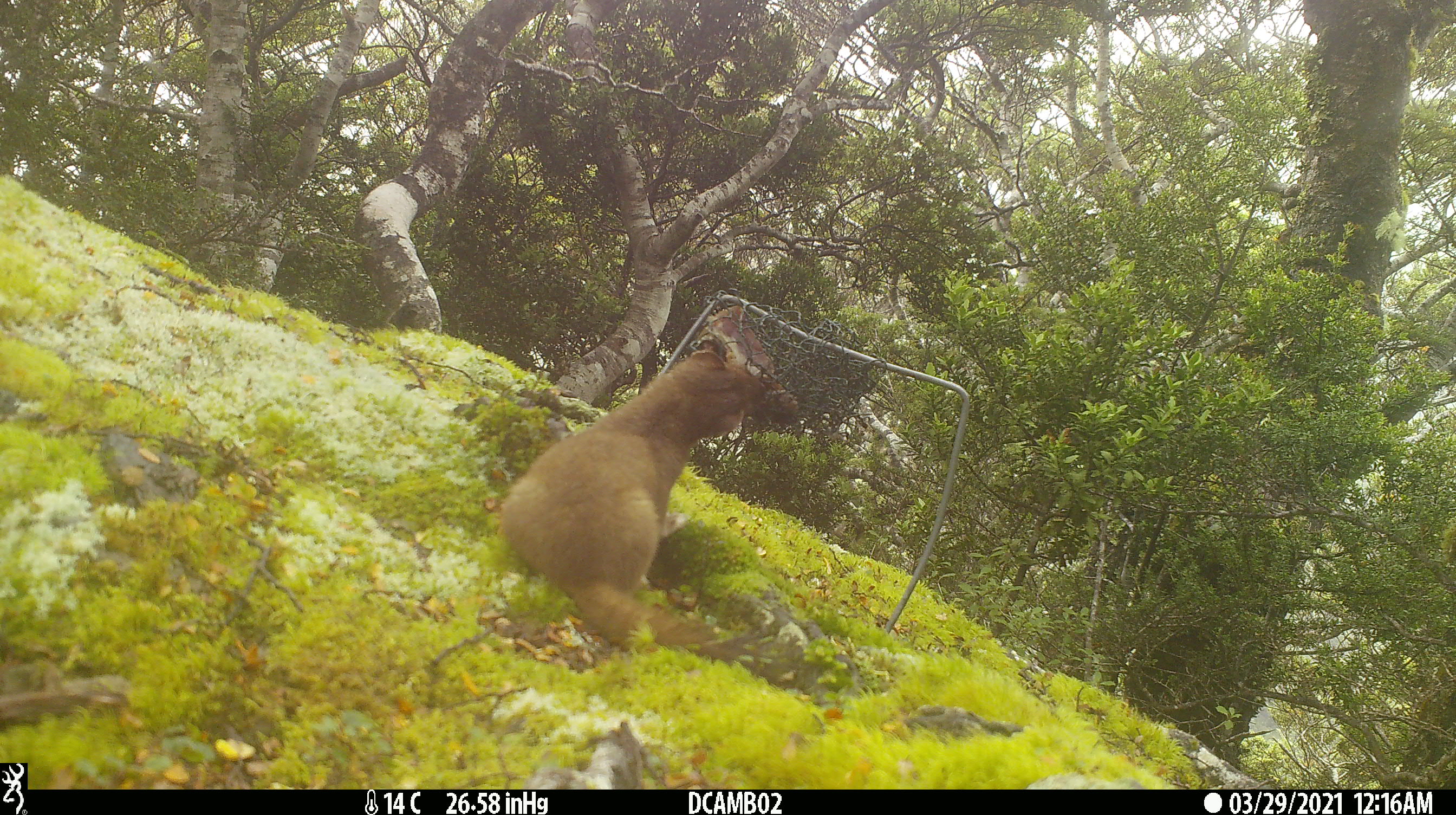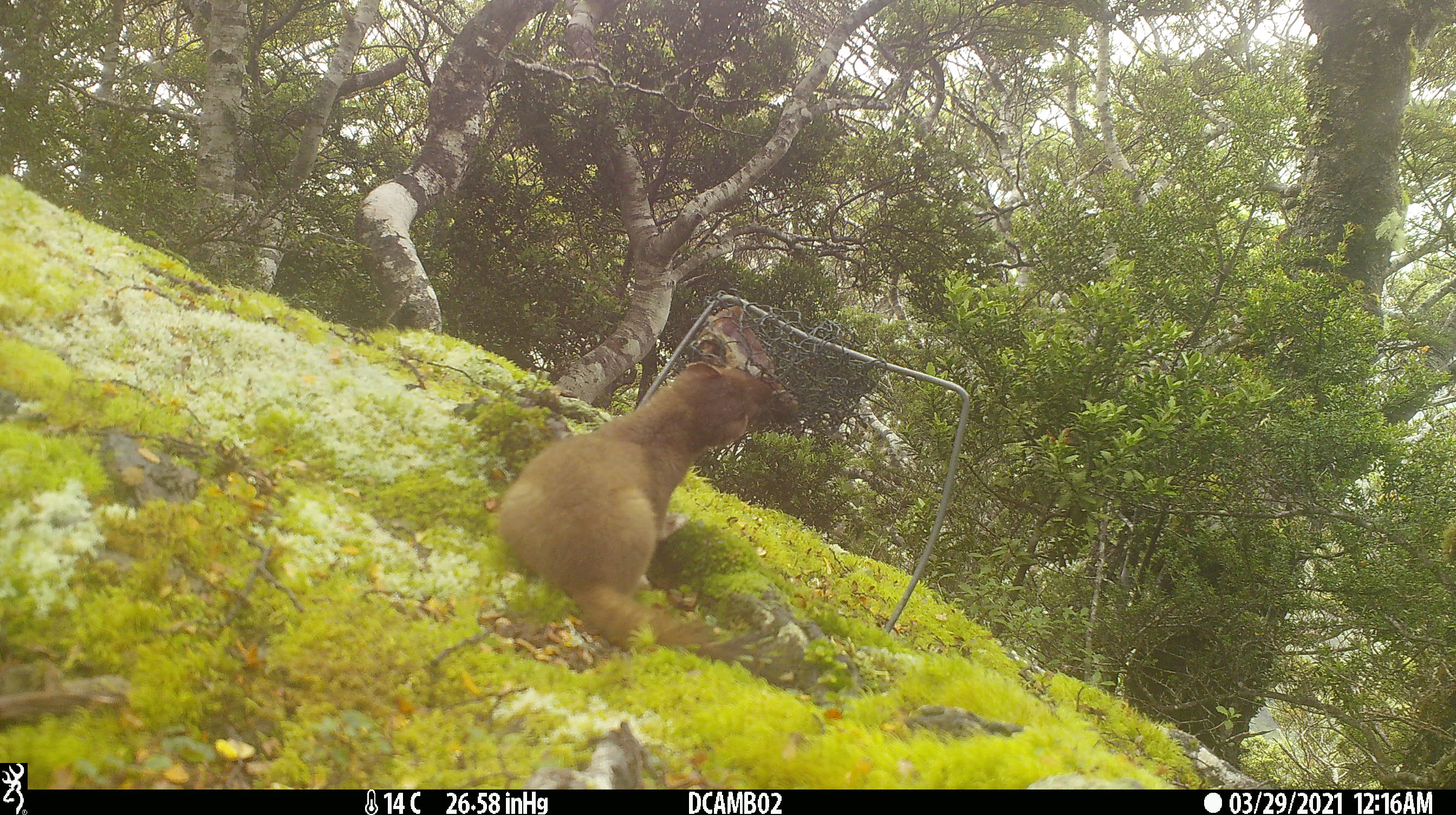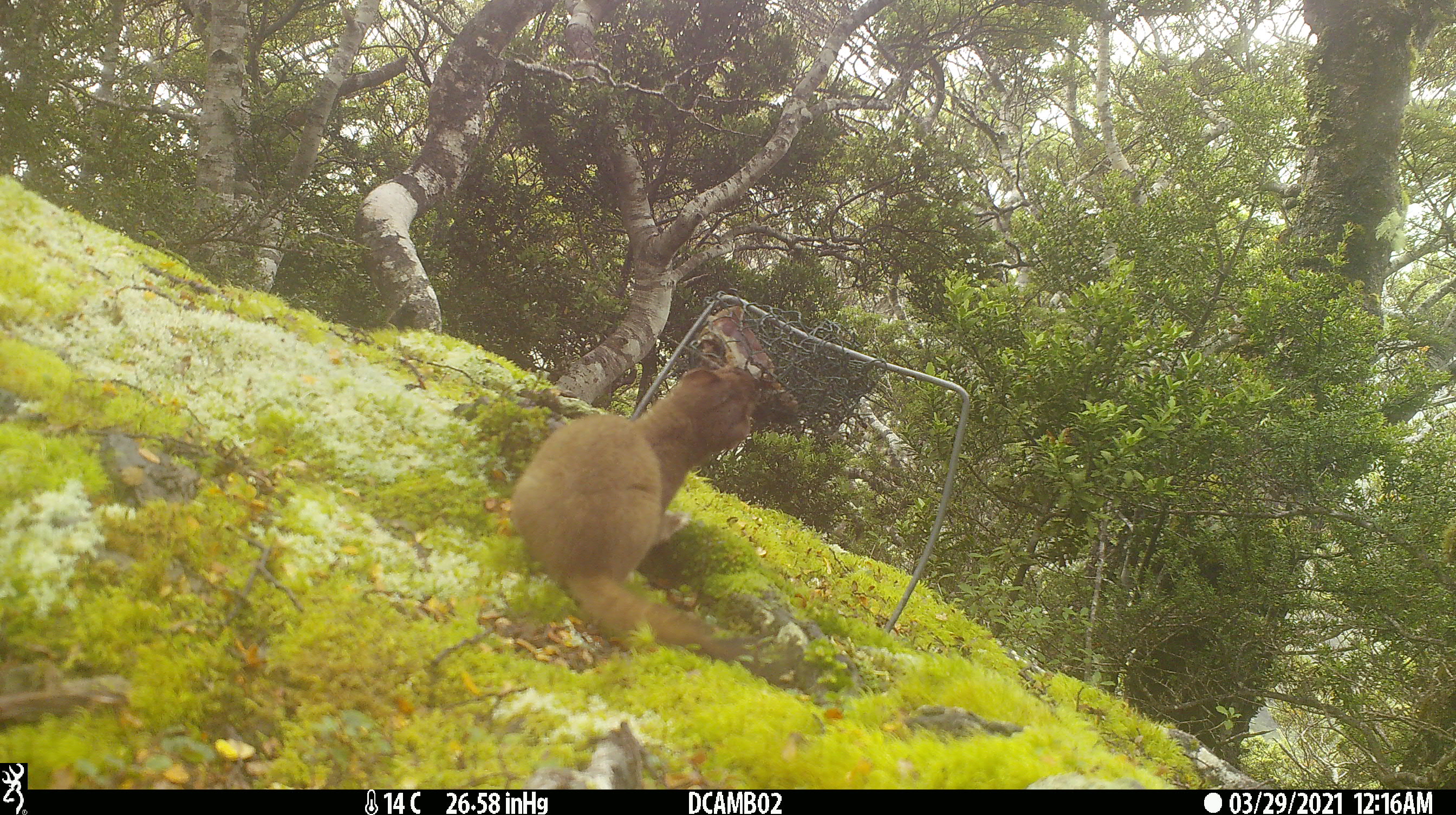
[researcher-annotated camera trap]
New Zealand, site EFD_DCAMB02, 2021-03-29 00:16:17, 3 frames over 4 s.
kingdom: Animalia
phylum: Chordata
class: Mammalia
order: Carnivora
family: Mustelidae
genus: Mustela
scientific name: Mustela erminea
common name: stoat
Stoat (Mustela erminea).